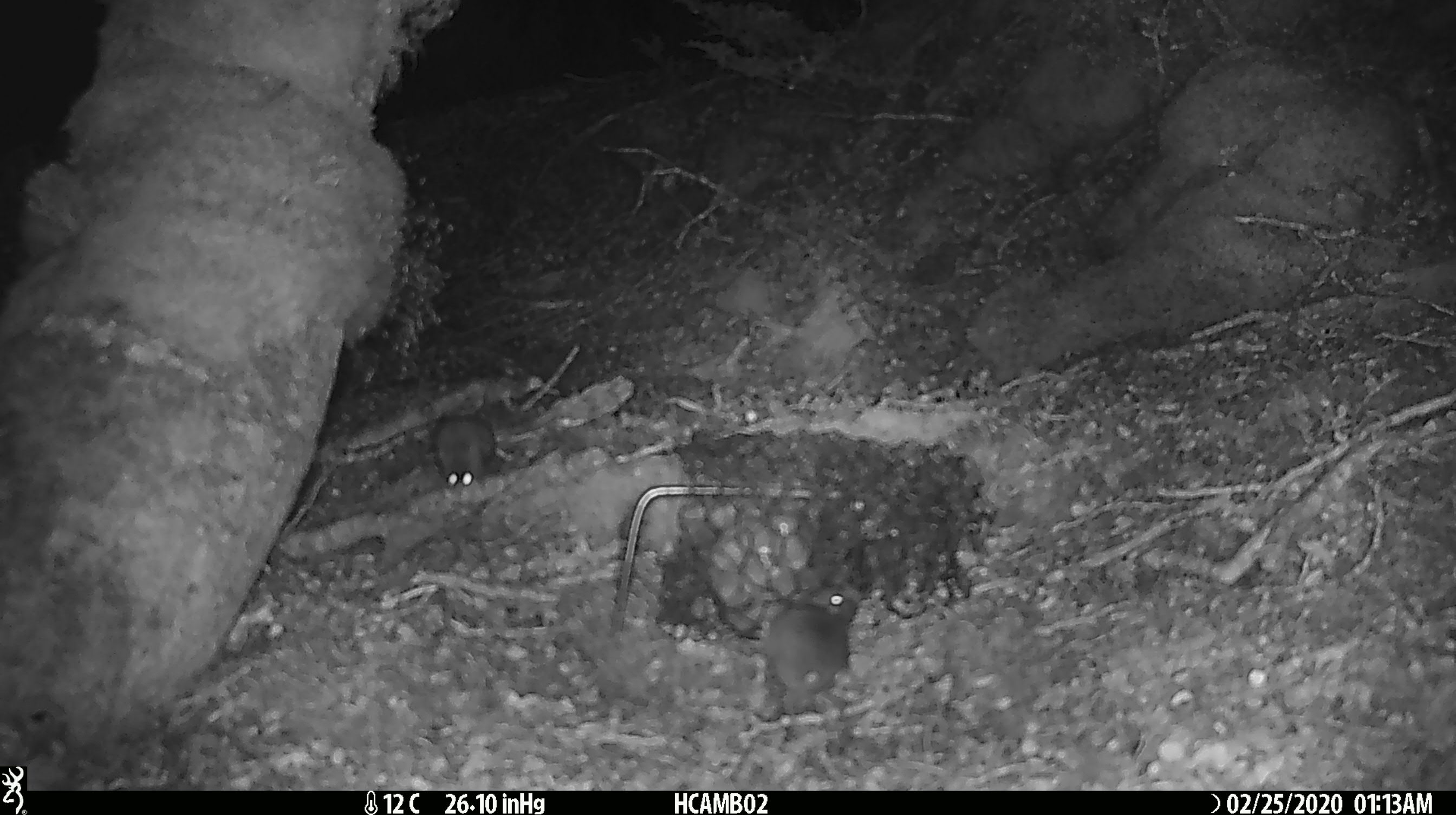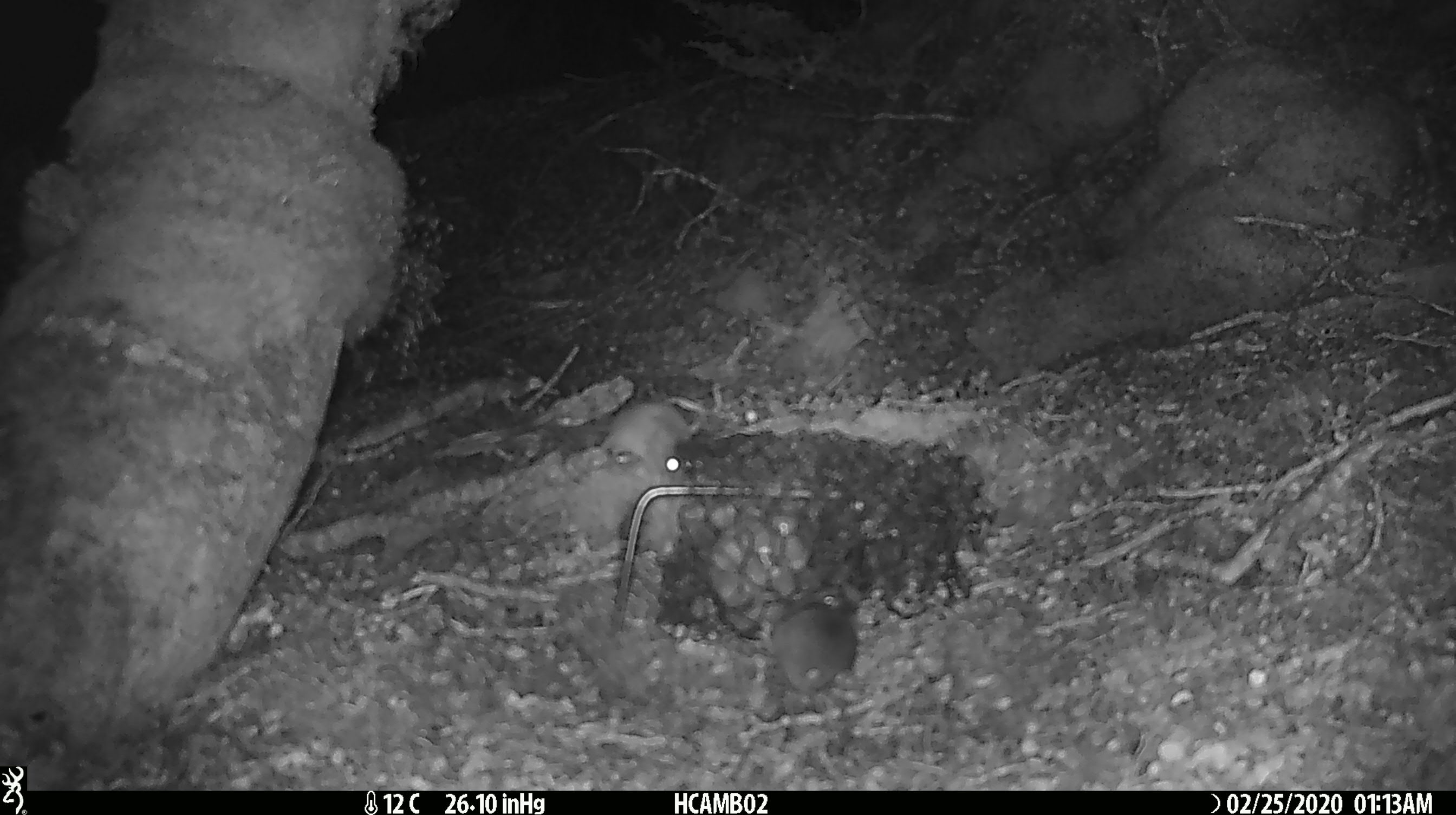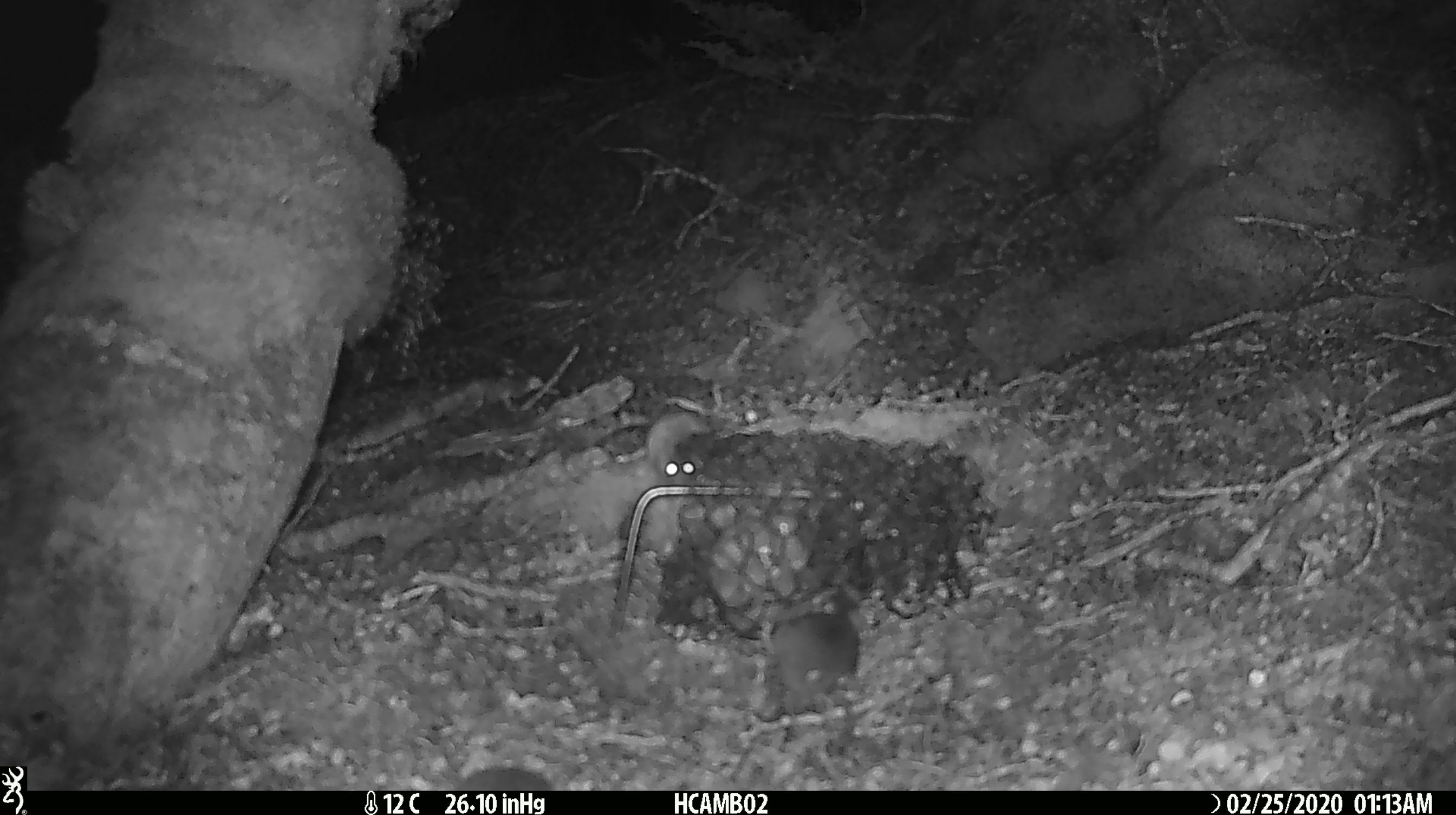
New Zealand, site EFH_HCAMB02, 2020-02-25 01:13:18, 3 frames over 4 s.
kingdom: Animalia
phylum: Chordata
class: Mammalia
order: Rodentia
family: Muridae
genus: Mus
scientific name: Mus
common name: mouse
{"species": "mouse (Mus)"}